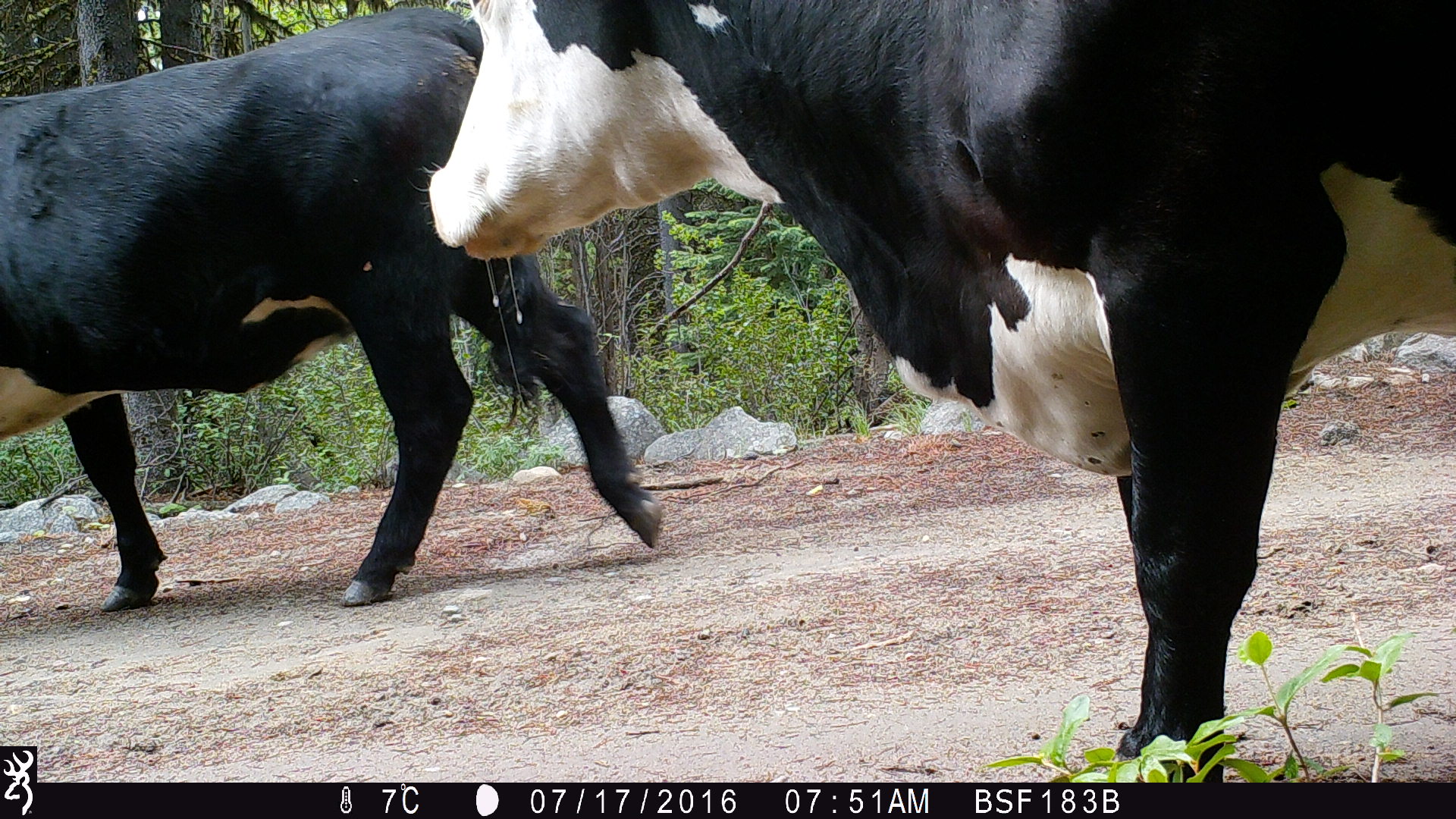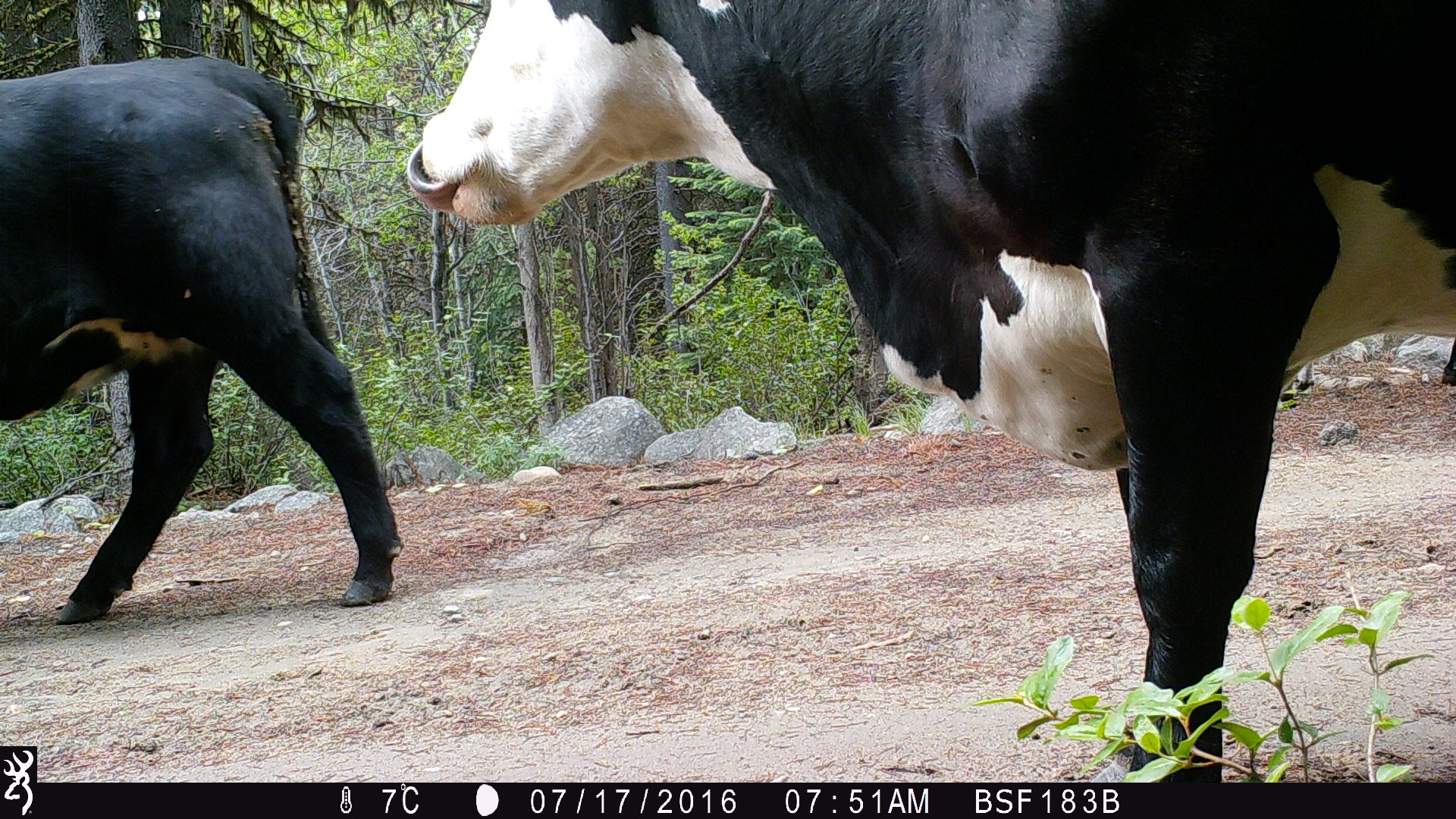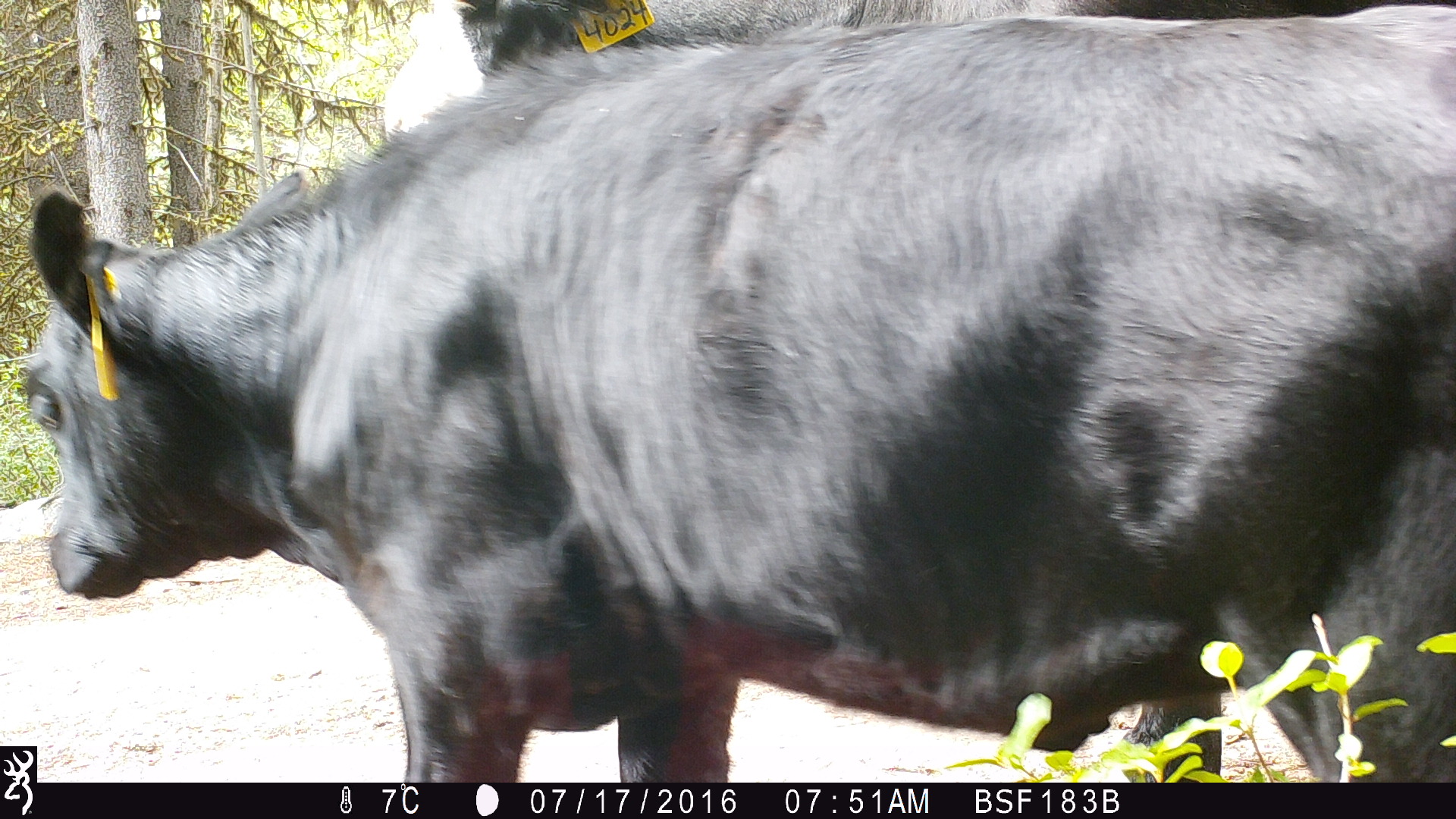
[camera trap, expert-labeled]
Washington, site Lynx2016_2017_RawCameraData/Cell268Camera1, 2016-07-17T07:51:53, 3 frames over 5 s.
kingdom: Animalia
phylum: Chordata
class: Mammalia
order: Artiodactyla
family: Bovidae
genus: Bos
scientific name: Bos taurus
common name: domestic cattle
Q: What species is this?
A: Domestic cattle (Bos taurus).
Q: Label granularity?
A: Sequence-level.